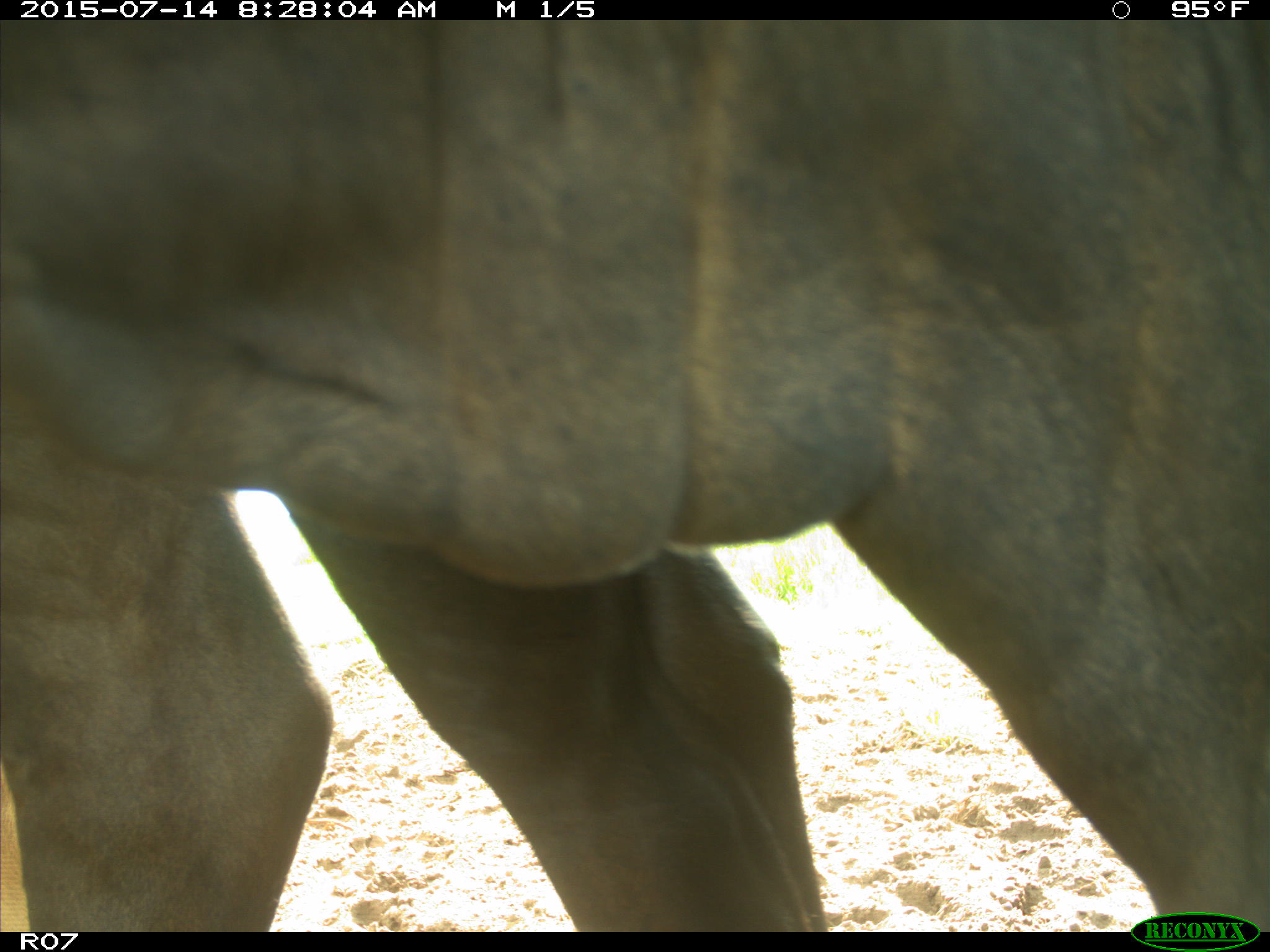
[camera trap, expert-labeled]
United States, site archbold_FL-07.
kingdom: Animalia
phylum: Chordata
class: Mammalia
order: Artiodactyla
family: Bovidae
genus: Bos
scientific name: Bos taurus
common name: domestic cow